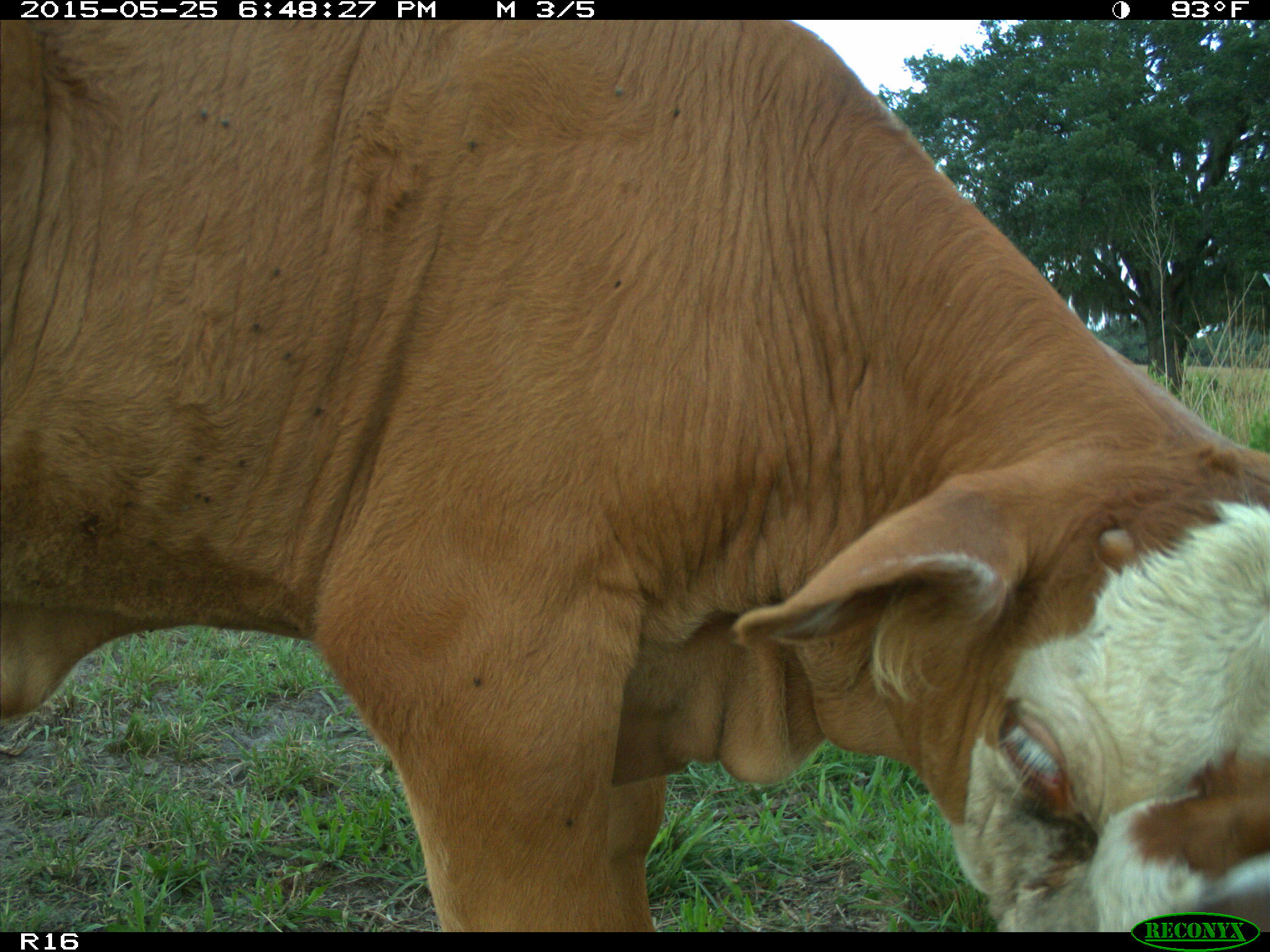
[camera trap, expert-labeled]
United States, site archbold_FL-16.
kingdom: Animalia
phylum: Chordata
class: Mammalia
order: Artiodactyla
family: Bovidae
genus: Bos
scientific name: Bos taurus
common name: domestic cow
Bos taurus (domestic cow).